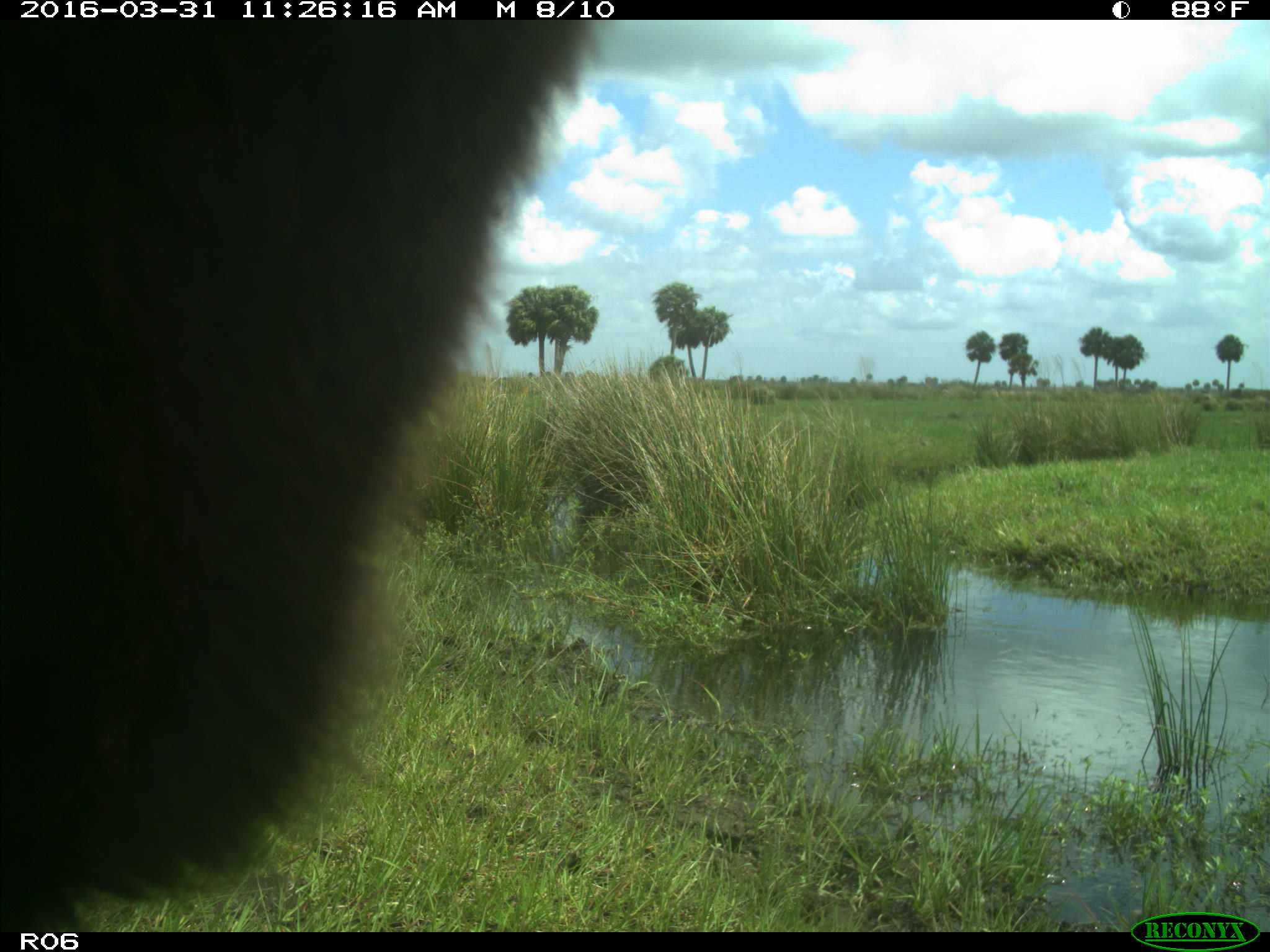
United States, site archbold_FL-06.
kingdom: Animalia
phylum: Chordata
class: Mammalia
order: Artiodactyla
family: Bovidae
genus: Bos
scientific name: Bos taurus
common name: domestic cow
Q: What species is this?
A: Bos taurus (domestic cow).